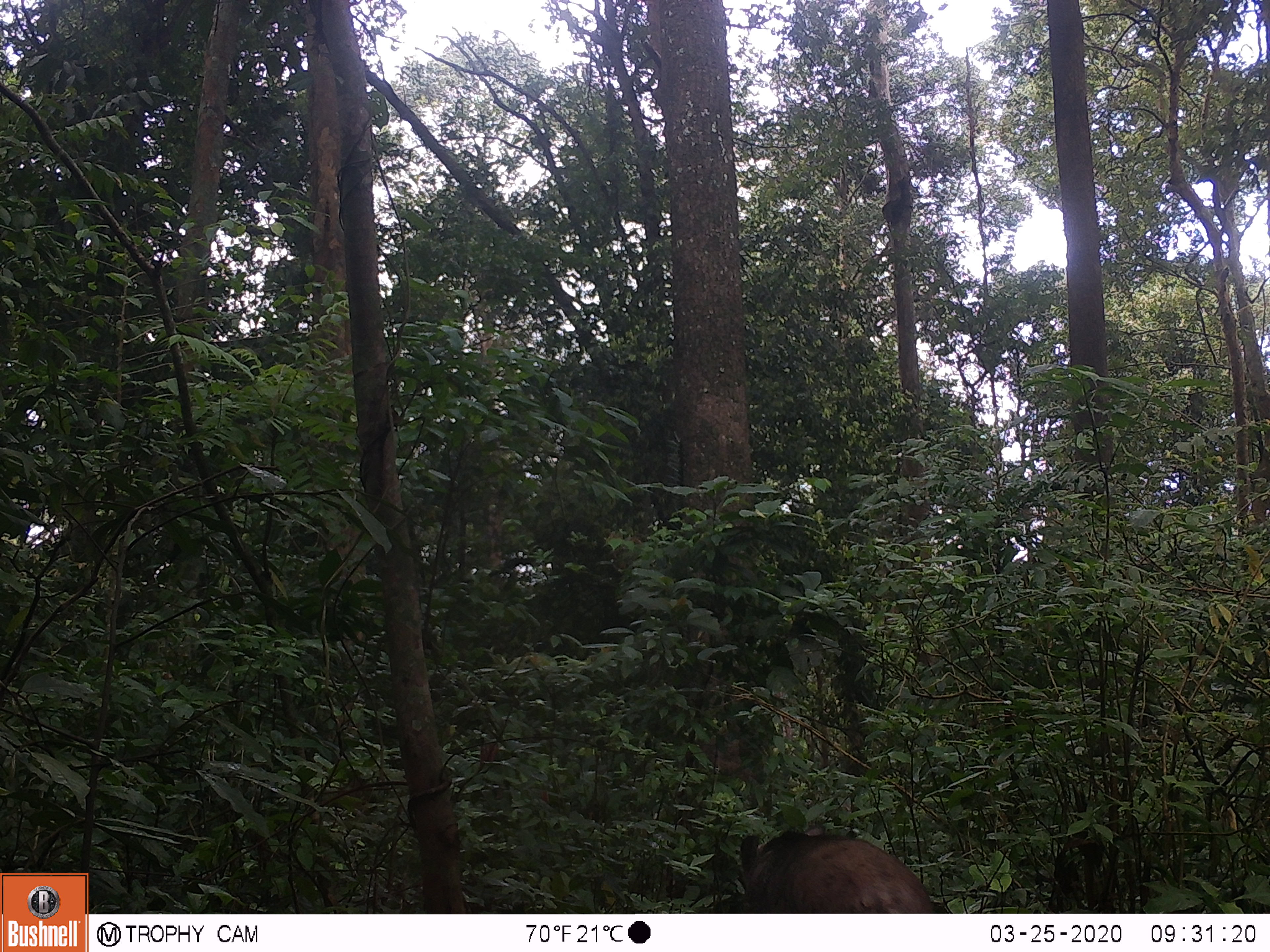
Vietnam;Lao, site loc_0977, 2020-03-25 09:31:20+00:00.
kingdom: Animalia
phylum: Chordata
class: Mammalia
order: Artiodactyla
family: Suidae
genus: Sus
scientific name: Sus scrofa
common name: eurasian wild pig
Eurasian wild pig (Sus scrofa). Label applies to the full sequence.